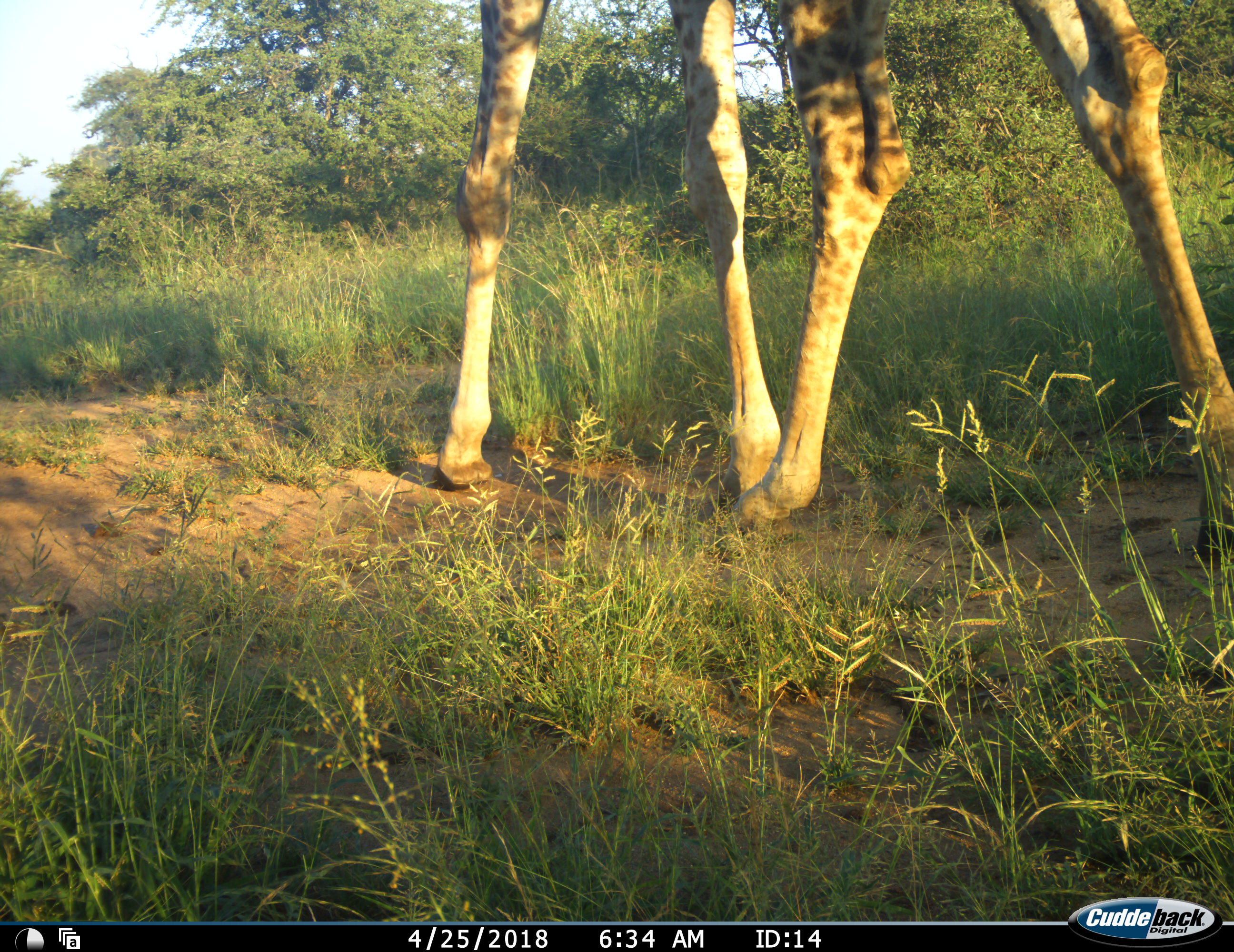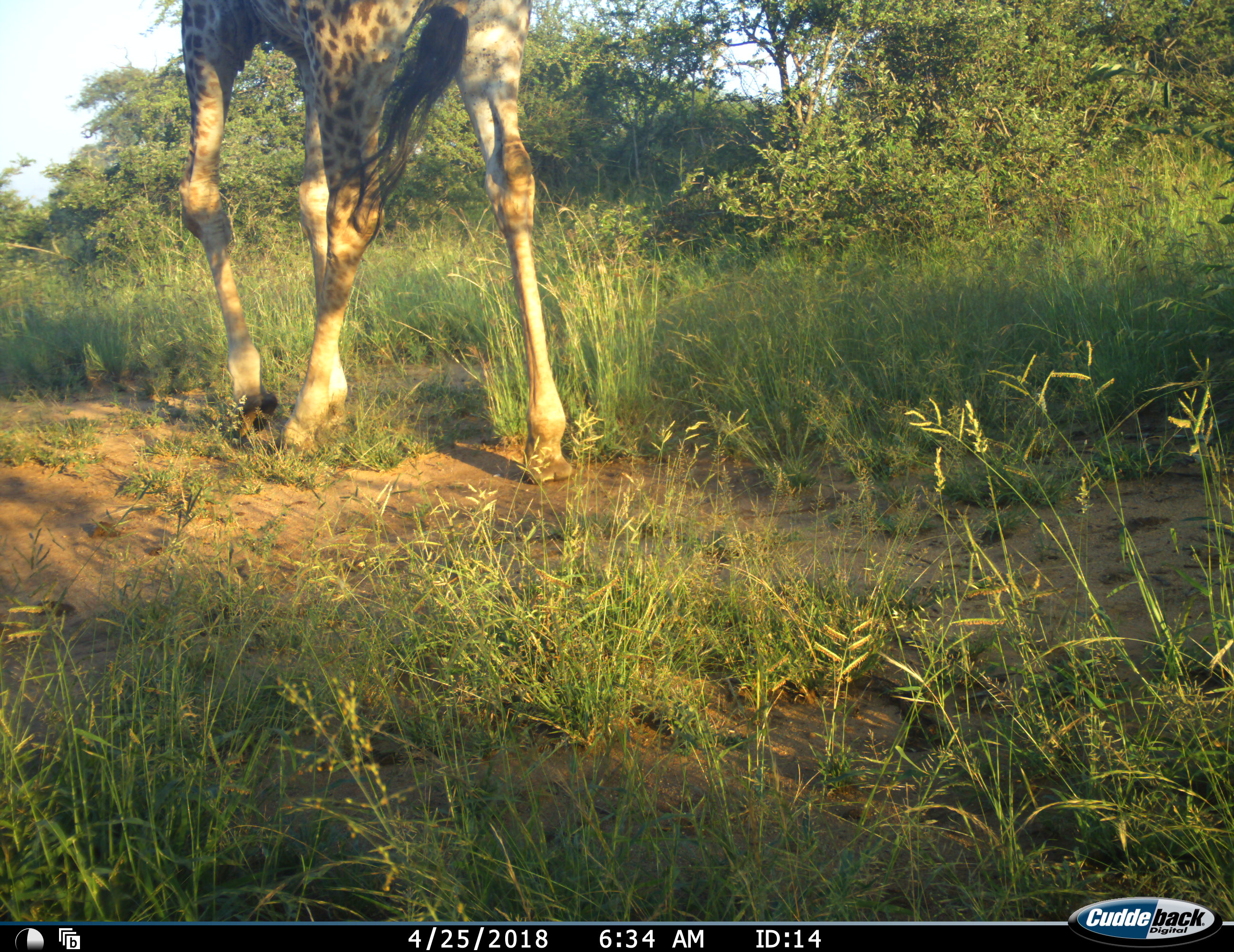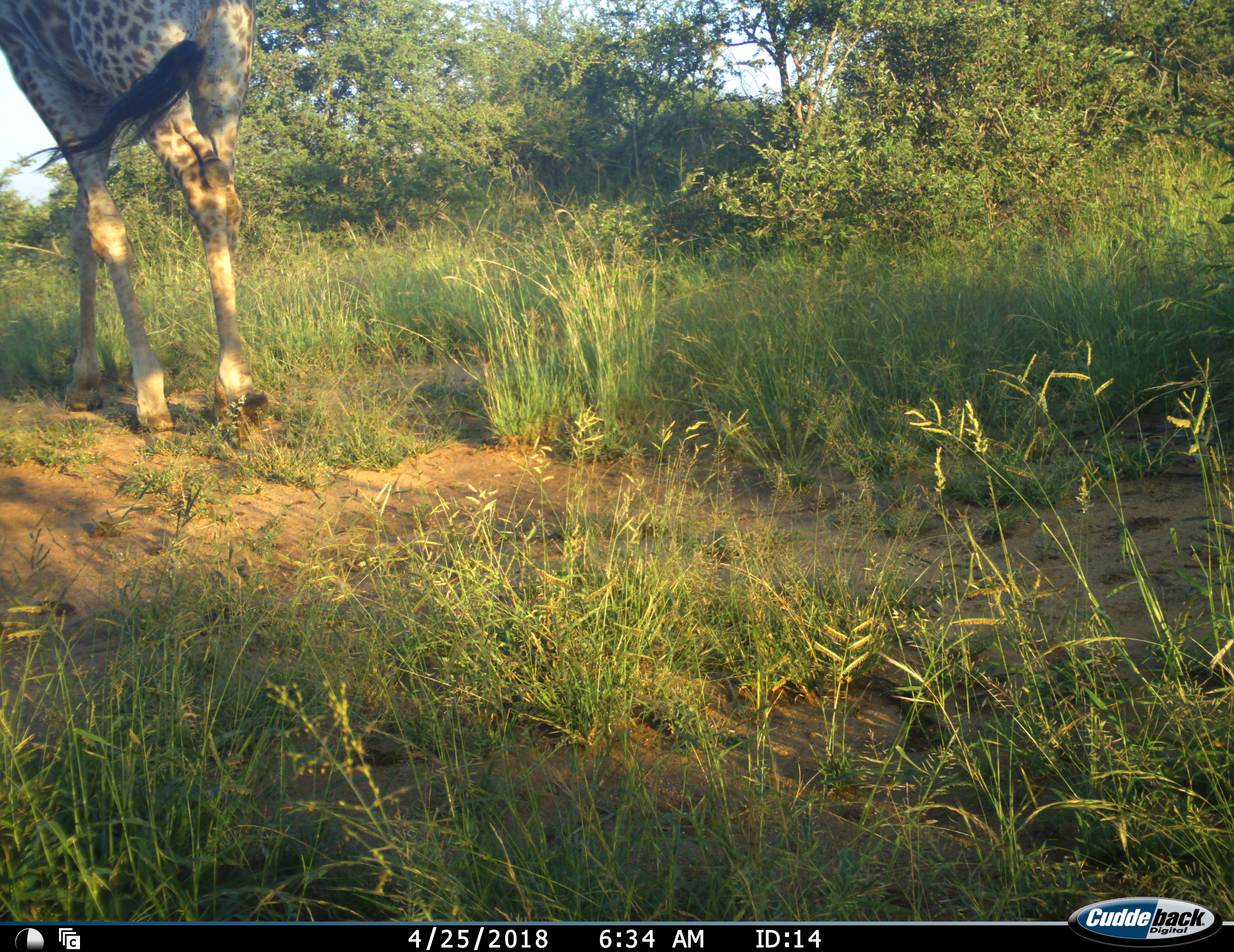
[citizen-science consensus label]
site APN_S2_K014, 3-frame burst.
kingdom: Animalia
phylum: Chordata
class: Mammalia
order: Artiodactyla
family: Giraffidae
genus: Giraffa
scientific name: Giraffa camelopardalis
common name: giraffe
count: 1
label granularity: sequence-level